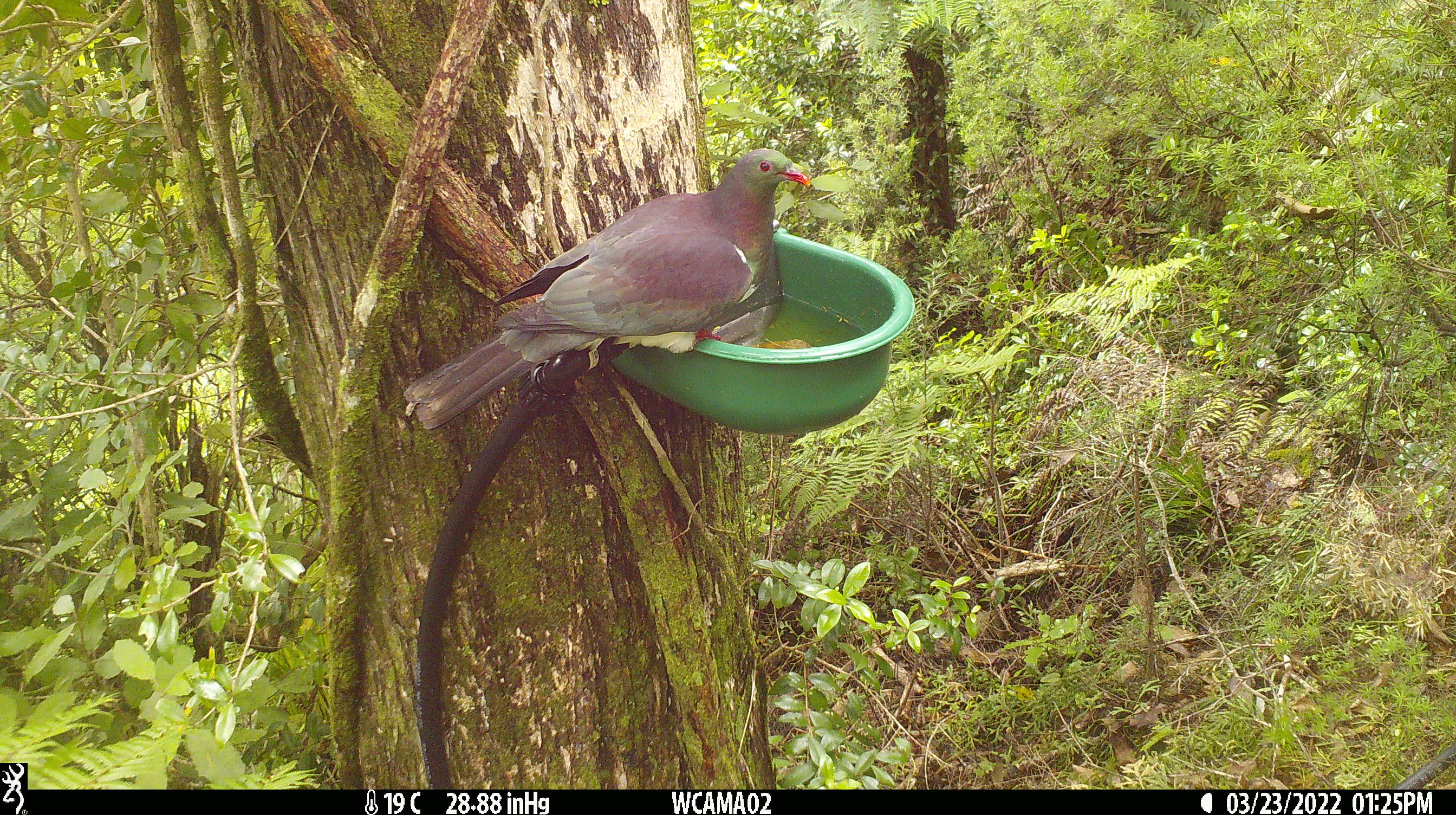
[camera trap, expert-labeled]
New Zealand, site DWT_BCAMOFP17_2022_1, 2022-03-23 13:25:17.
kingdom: Animalia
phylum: Chordata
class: Aves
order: Columbiformes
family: Columbidae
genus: Hemiphaga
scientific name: Hemiphaga novaeseelandiae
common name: new zealand pigeon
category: kereru